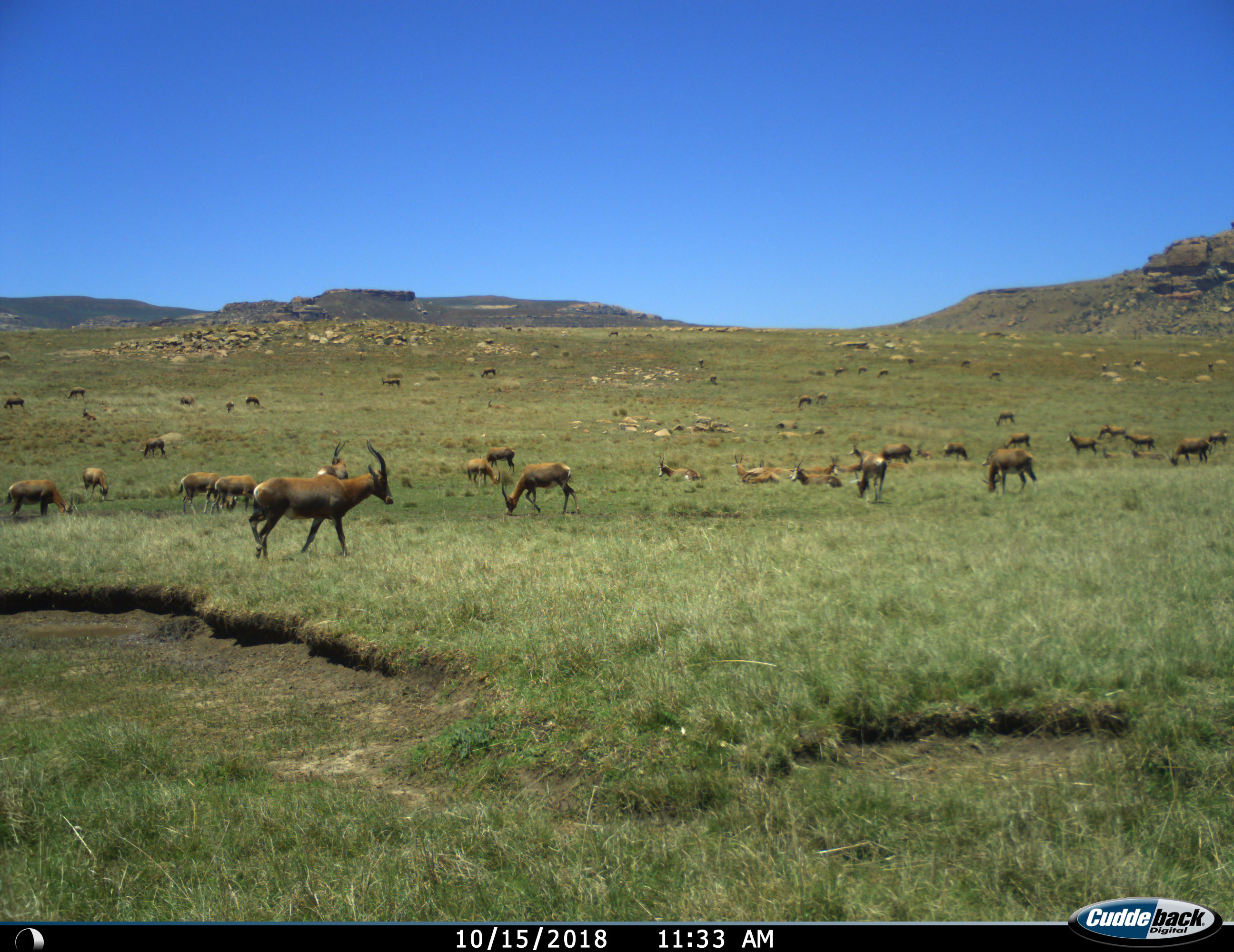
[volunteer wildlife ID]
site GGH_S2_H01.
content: unidentified animal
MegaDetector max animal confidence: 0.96